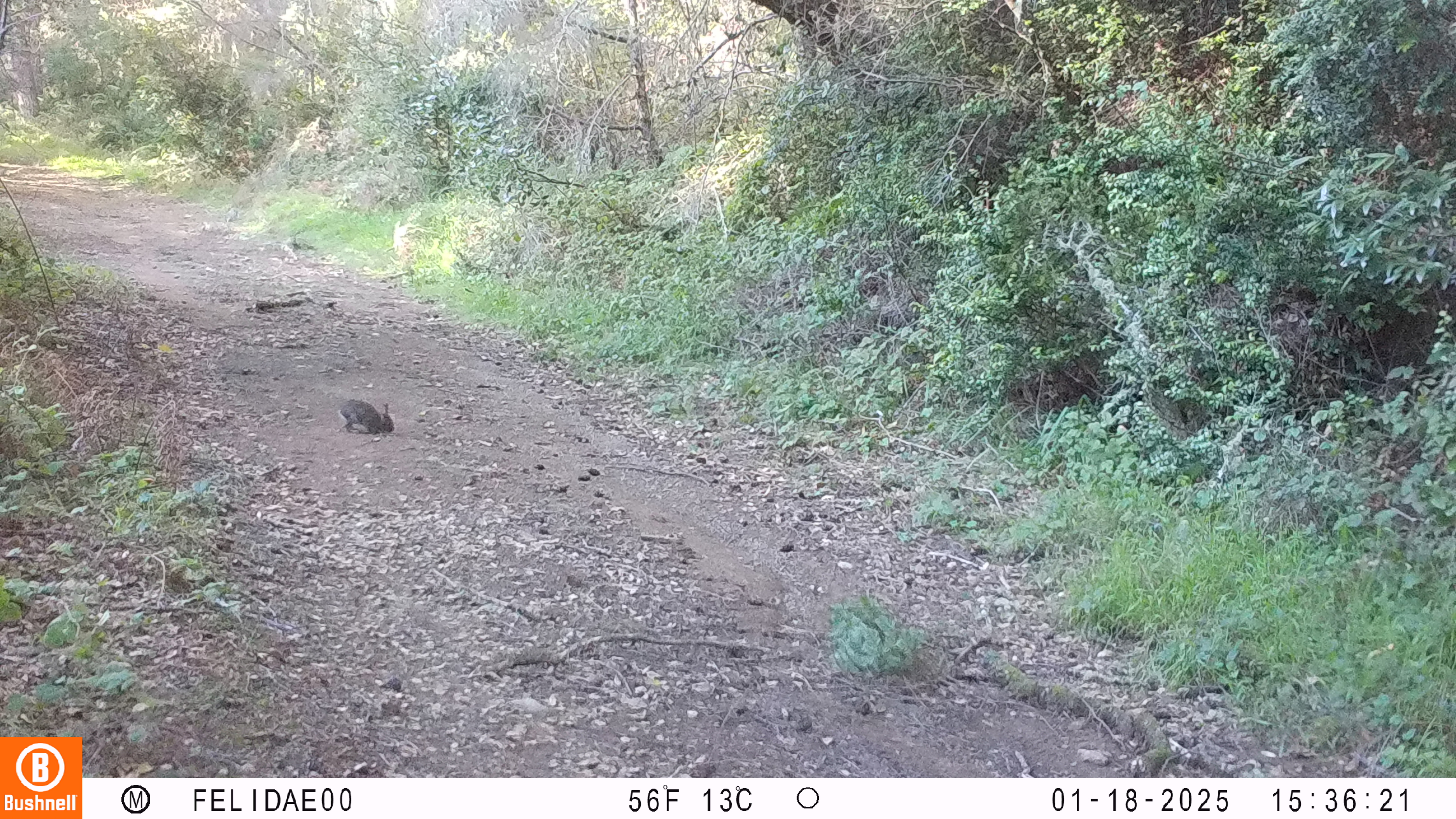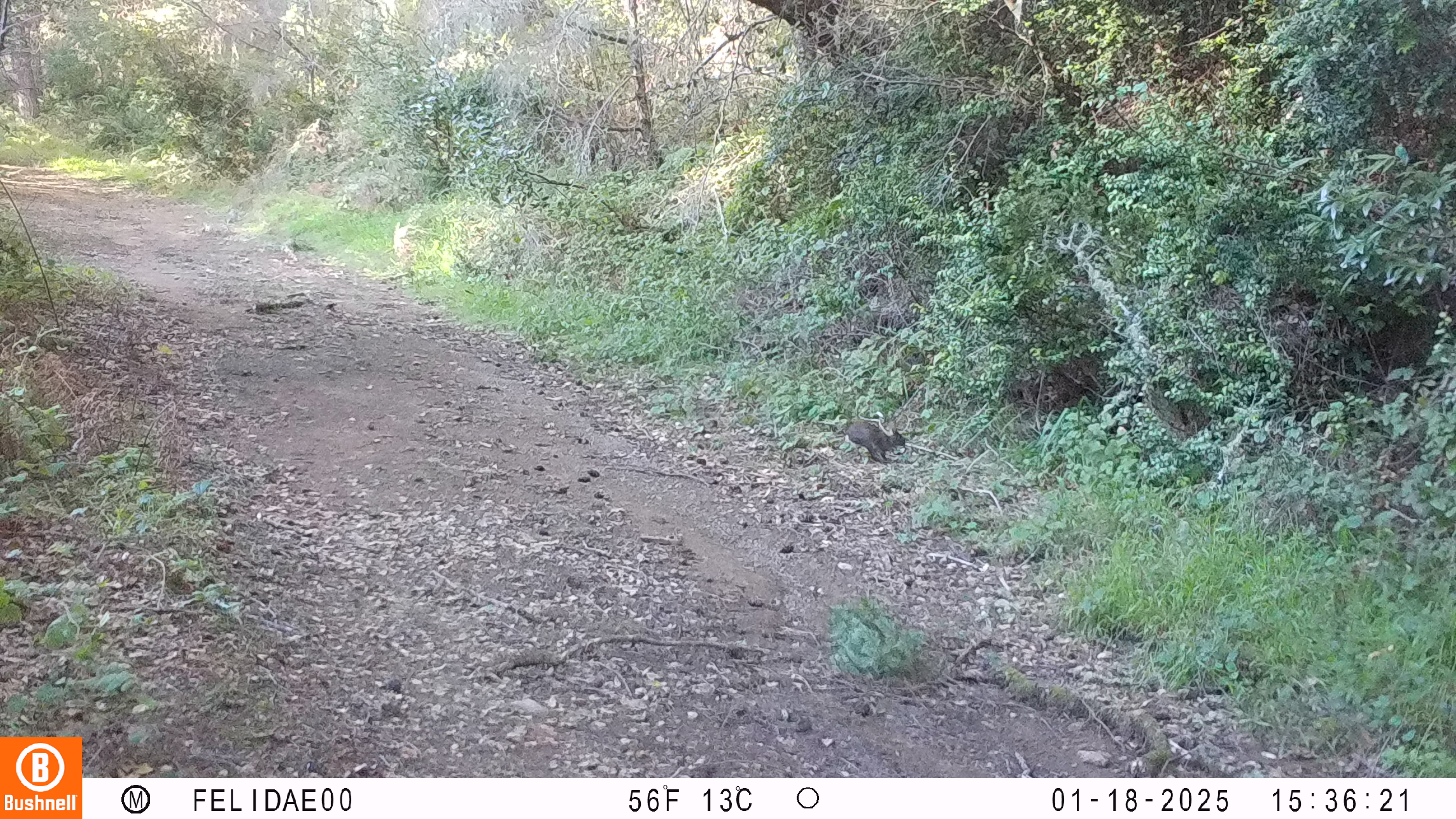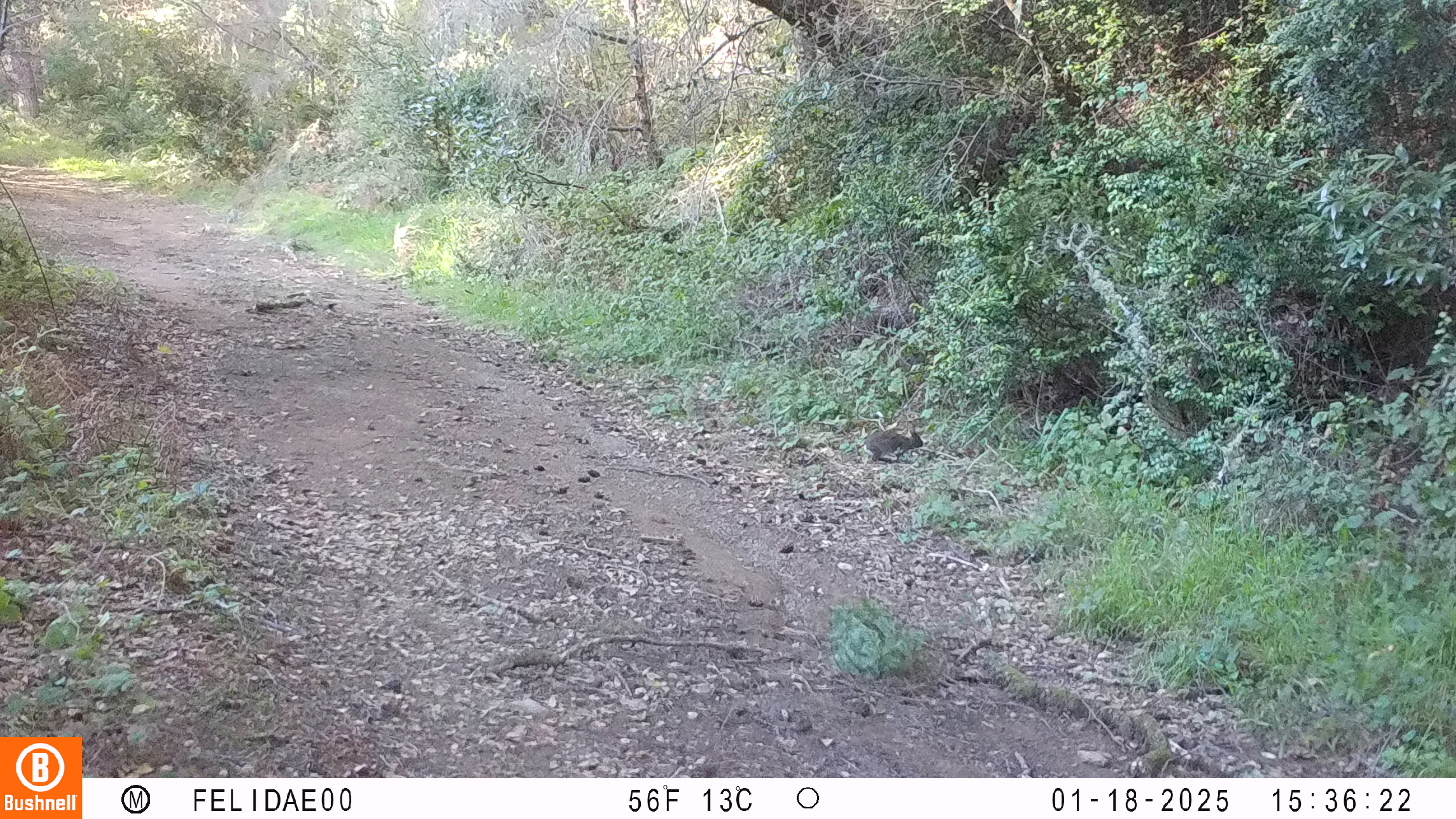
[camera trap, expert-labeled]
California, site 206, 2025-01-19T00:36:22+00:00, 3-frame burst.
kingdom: Animalia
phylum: Chordata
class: Mammalia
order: Lagomorpha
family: Leporidae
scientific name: Leporidae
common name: rabbit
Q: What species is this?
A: Rabbit (Leporidae).